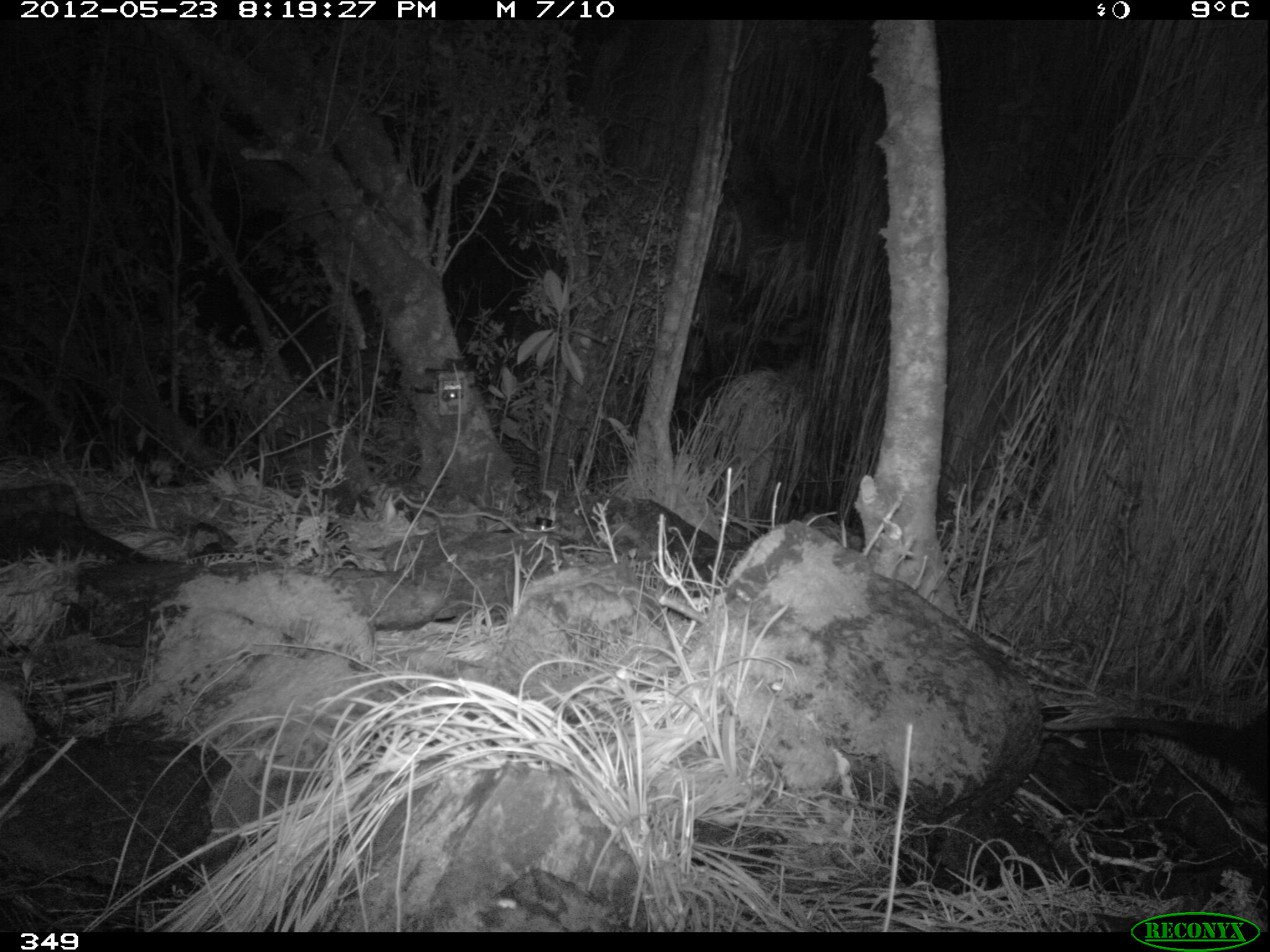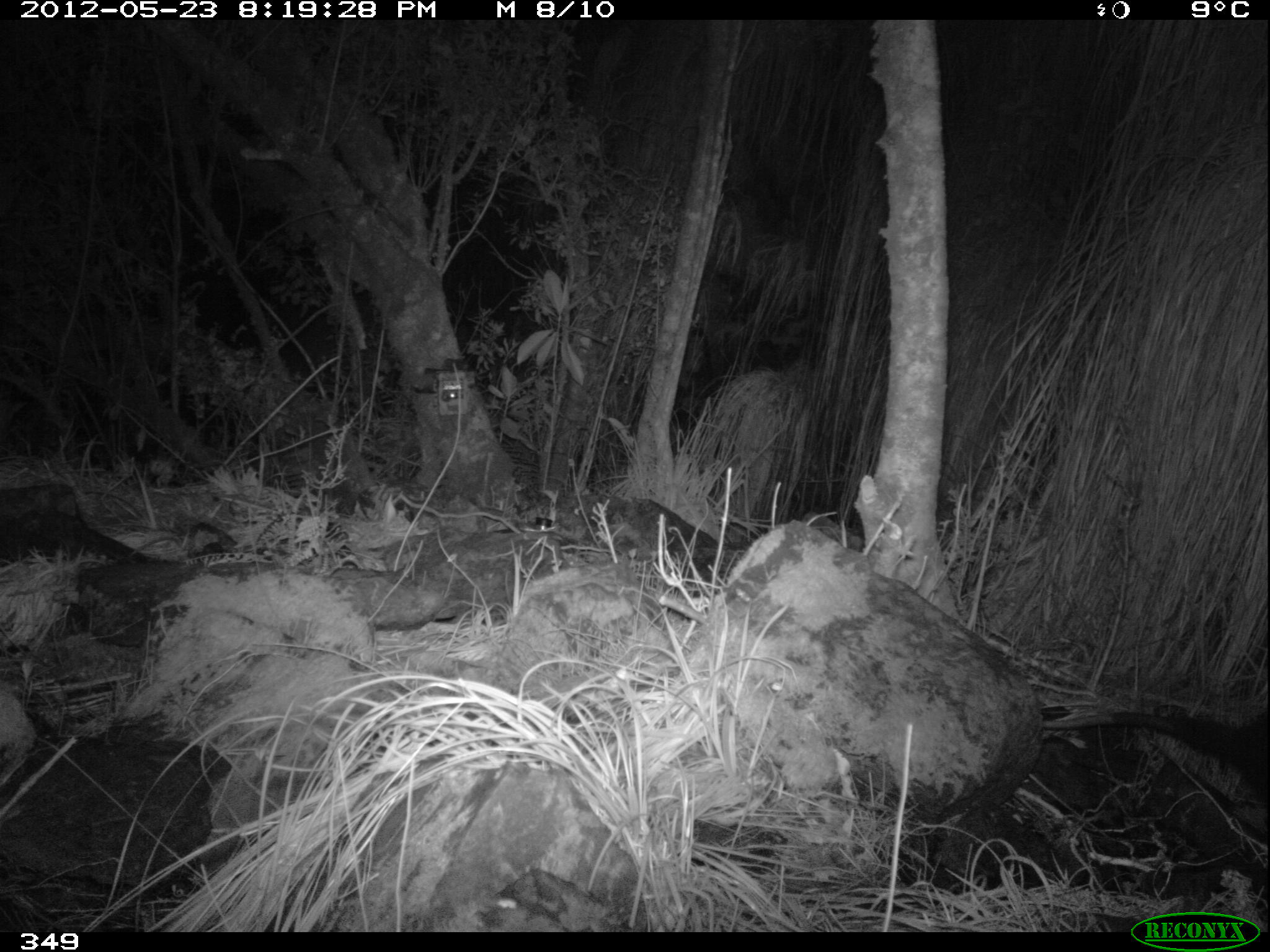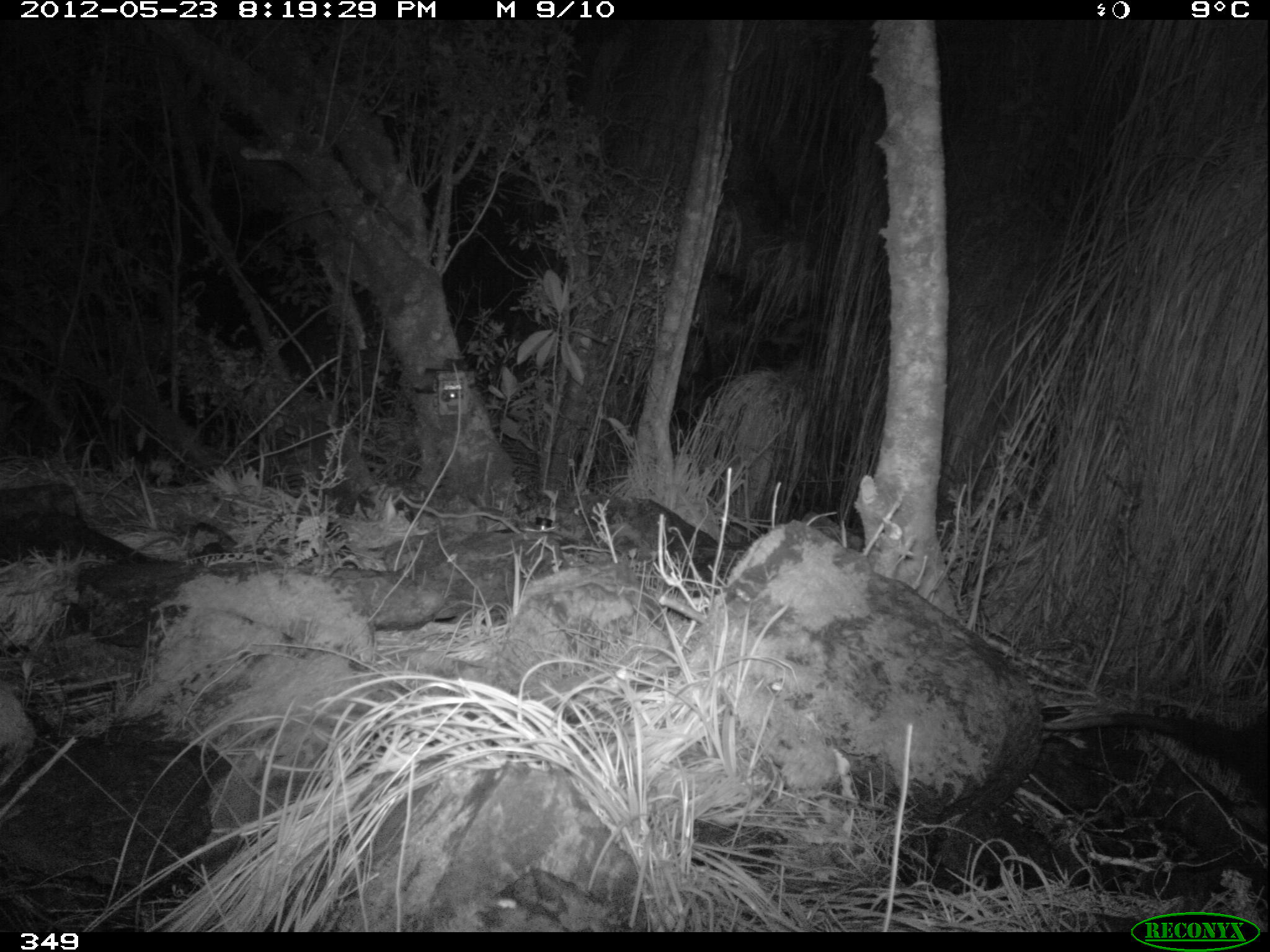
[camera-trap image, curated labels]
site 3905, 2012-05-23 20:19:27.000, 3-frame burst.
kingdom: Animalia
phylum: Chordata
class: Mammalia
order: Didelphimorphia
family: Didelphidae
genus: Didelphis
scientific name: Didelphis pernigra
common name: andean white-eared opossum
Didelphis pernigra (andean white-eared opossum).